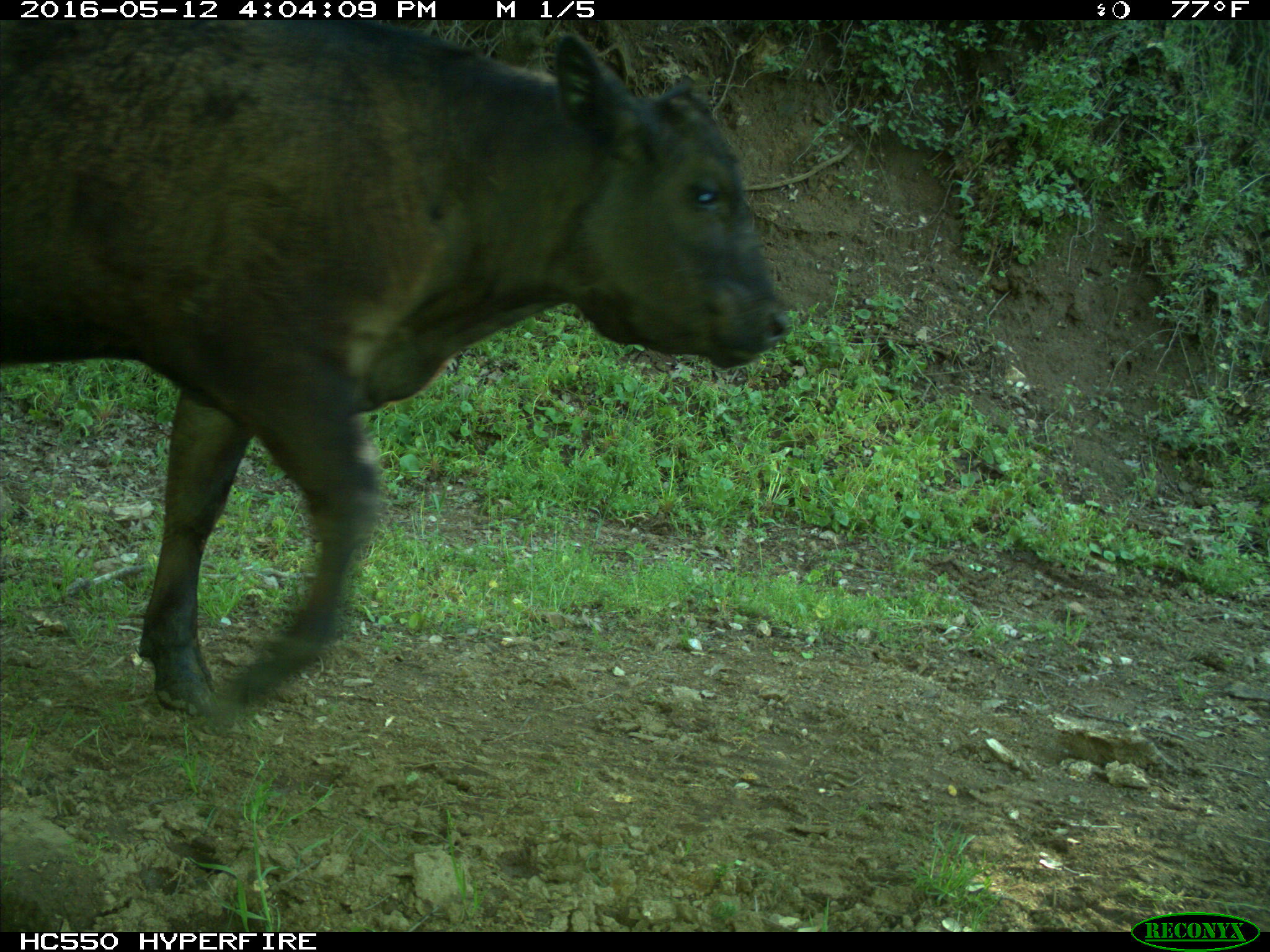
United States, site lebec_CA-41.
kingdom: Animalia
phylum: Chordata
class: Mammalia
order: Artiodactyla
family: Bovidae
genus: Bos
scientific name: Bos taurus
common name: domestic cow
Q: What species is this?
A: Bos taurus (domestic cow).